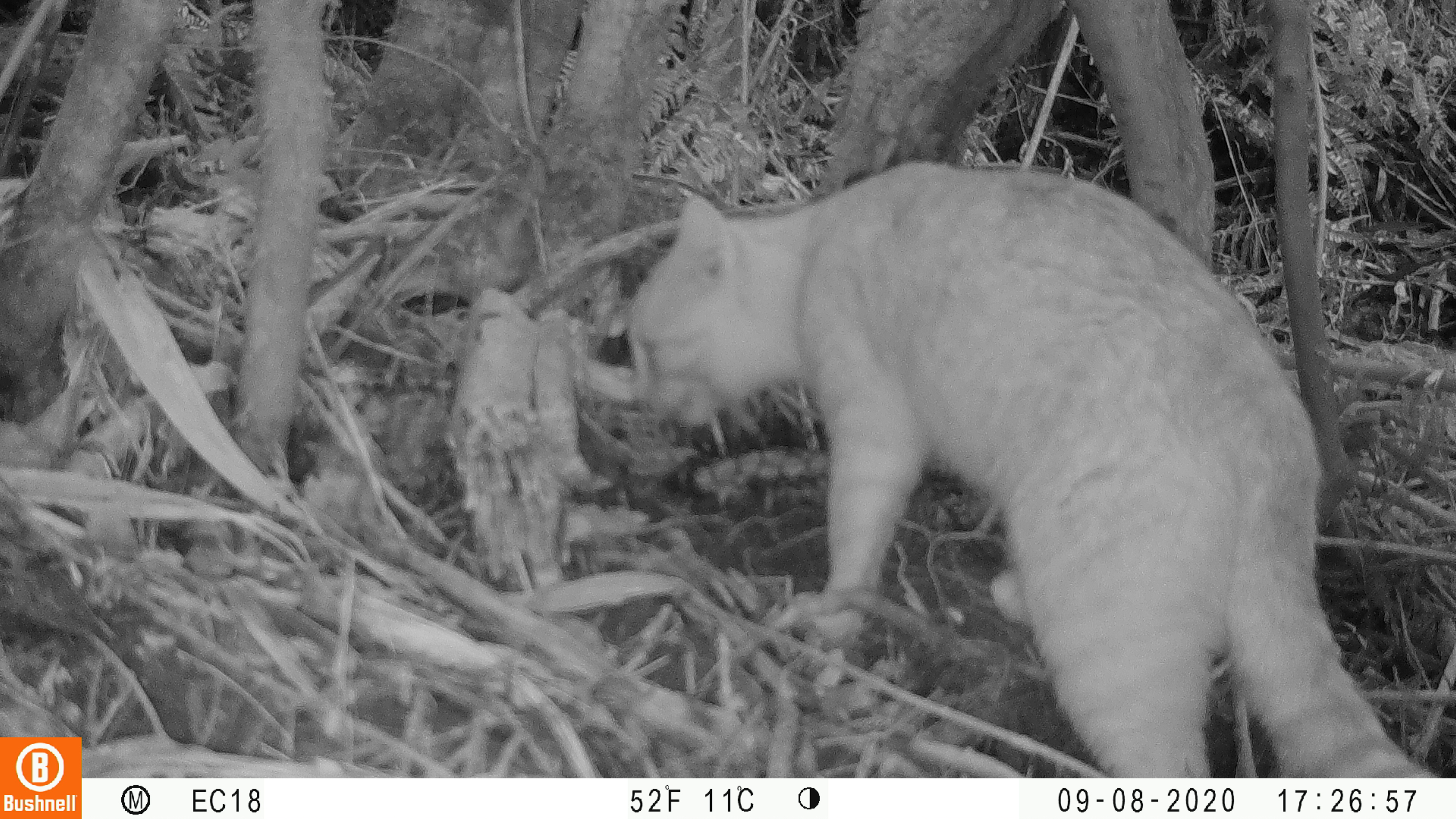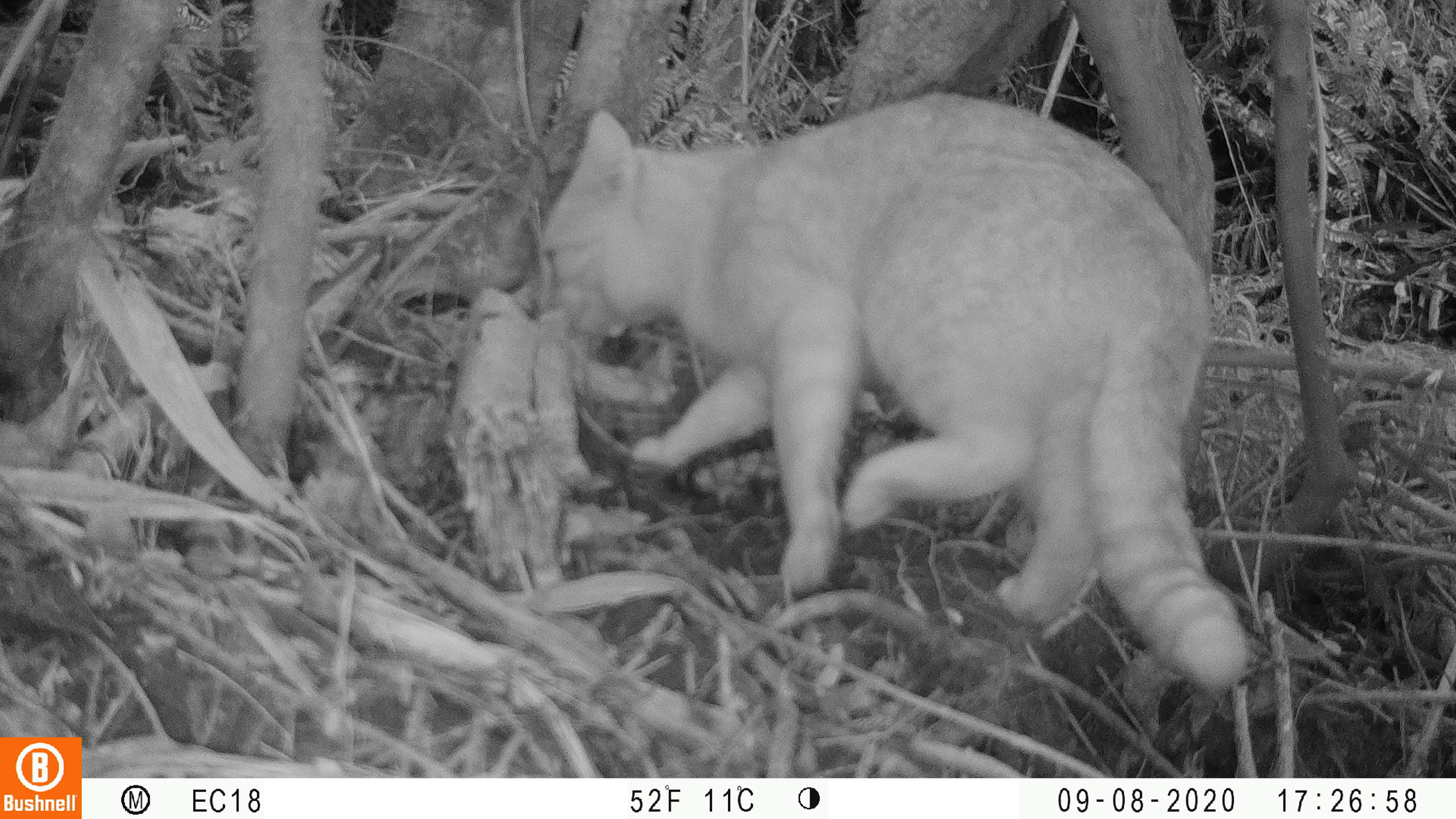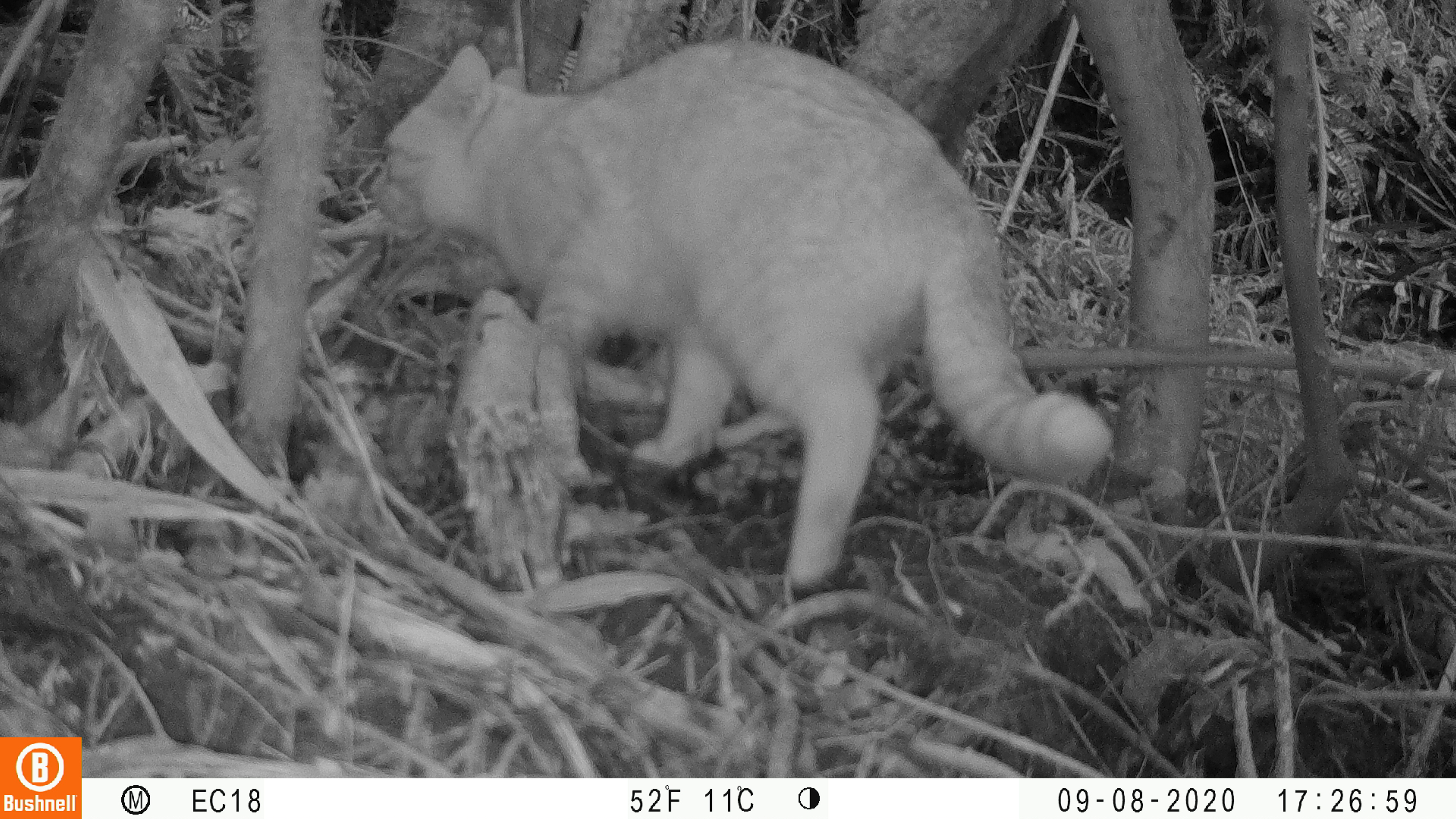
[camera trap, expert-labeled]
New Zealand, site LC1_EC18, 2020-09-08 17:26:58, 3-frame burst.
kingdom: Animalia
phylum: Chordata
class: Mammalia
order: Carnivora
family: Felidae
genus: Felis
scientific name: Felis catus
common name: domestic cat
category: cat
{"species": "cat (domestic cat) (Felis catus)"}